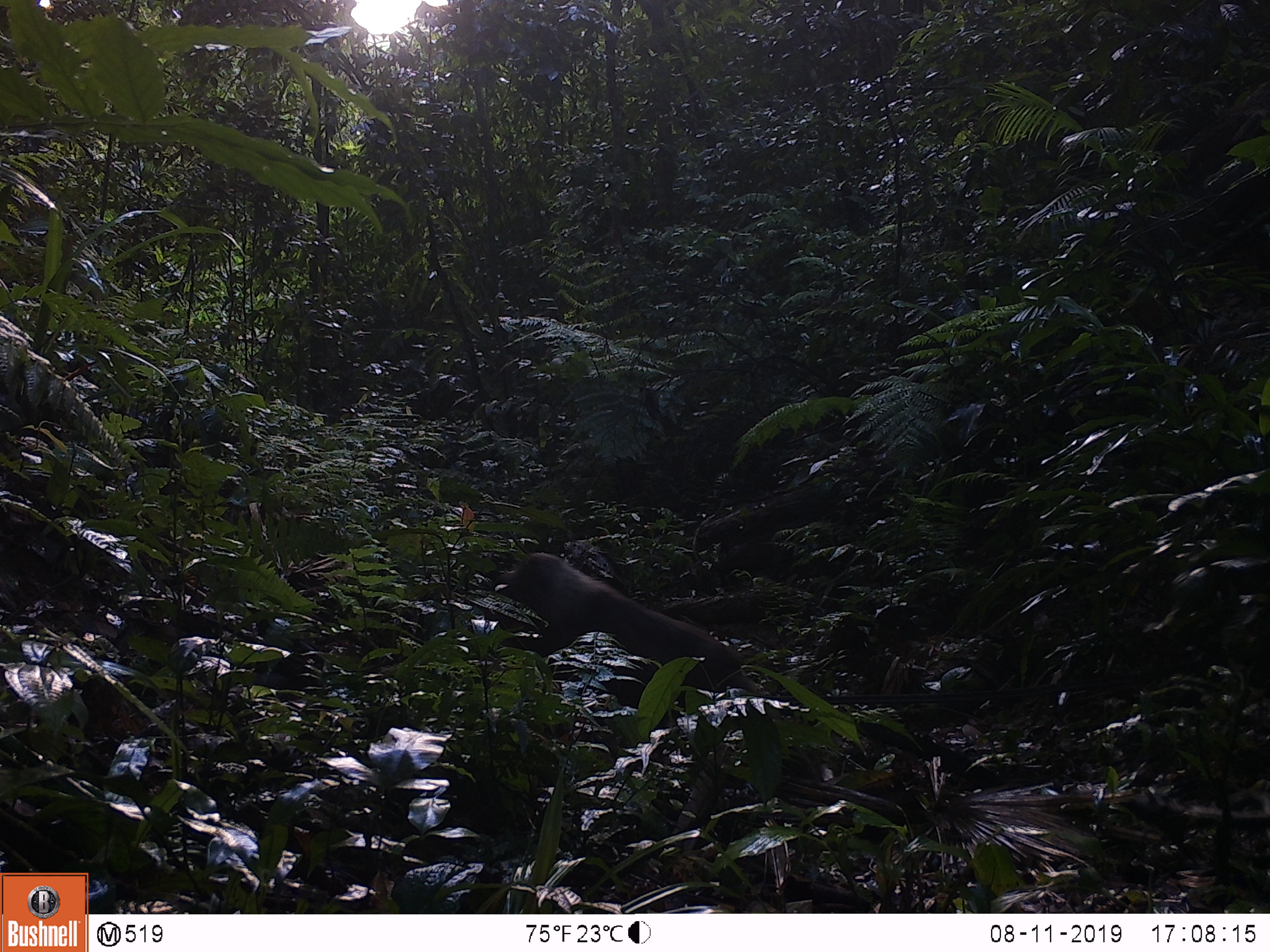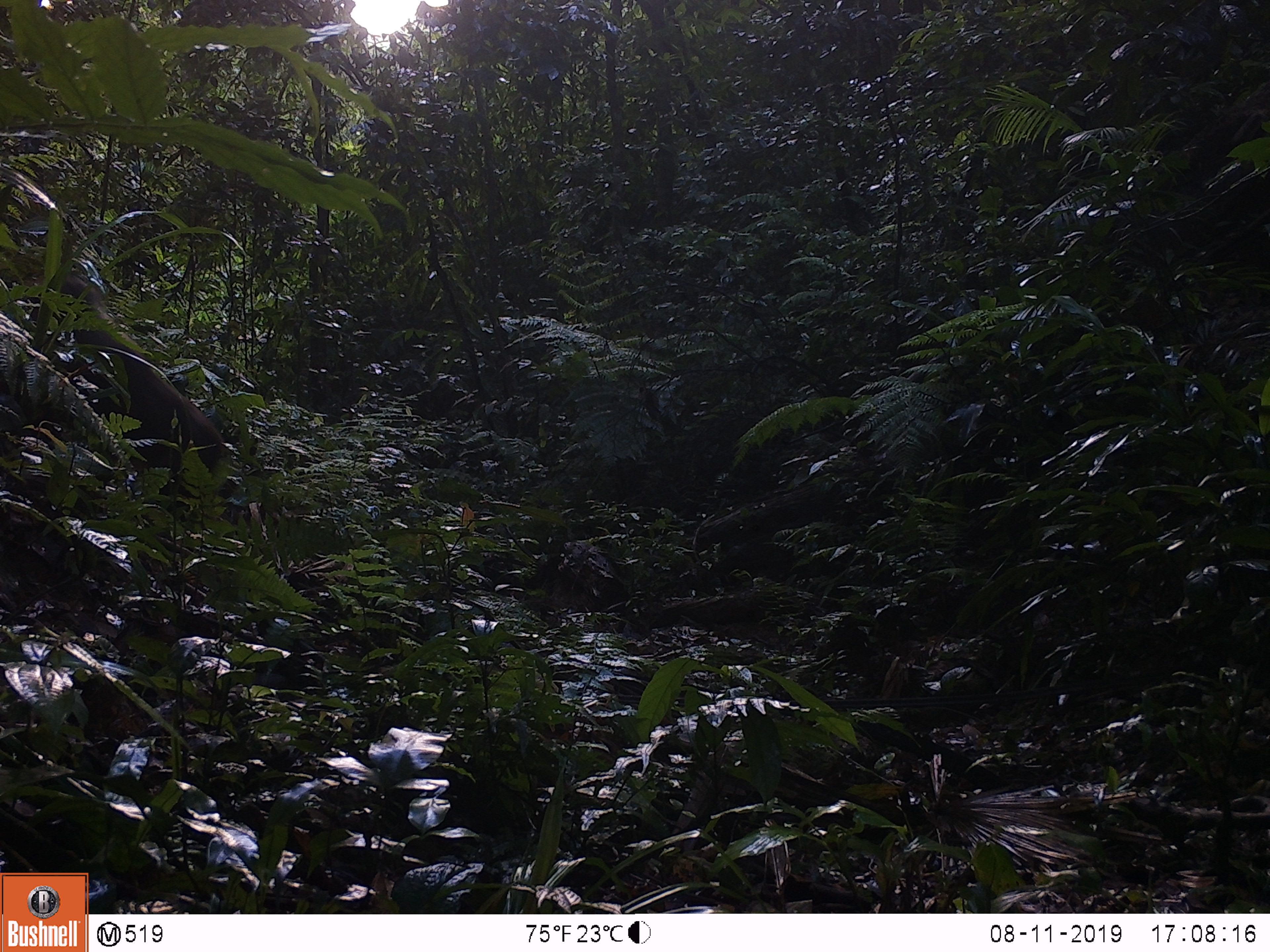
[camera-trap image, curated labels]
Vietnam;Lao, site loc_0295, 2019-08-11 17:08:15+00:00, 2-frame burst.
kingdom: Animalia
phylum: Chordata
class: Mammalia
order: Primates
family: Cercopithecidae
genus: Macaca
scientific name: Macaca arctoides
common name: stump-tailed macaque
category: stump tailed macaque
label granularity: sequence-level